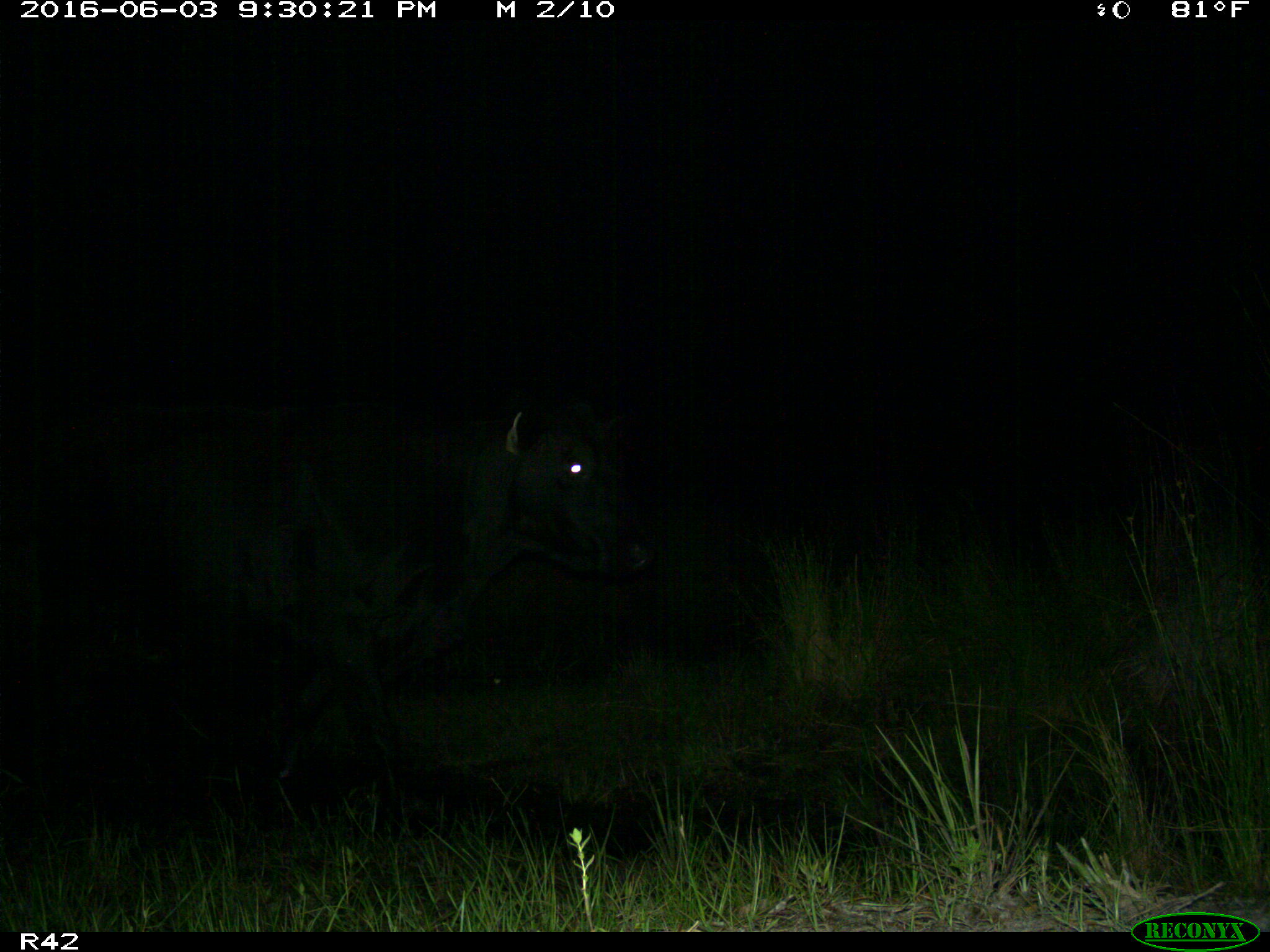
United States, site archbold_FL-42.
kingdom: Animalia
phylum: Chordata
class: Mammalia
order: Artiodactyla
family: Bovidae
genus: Bos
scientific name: Bos taurus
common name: domestic cow